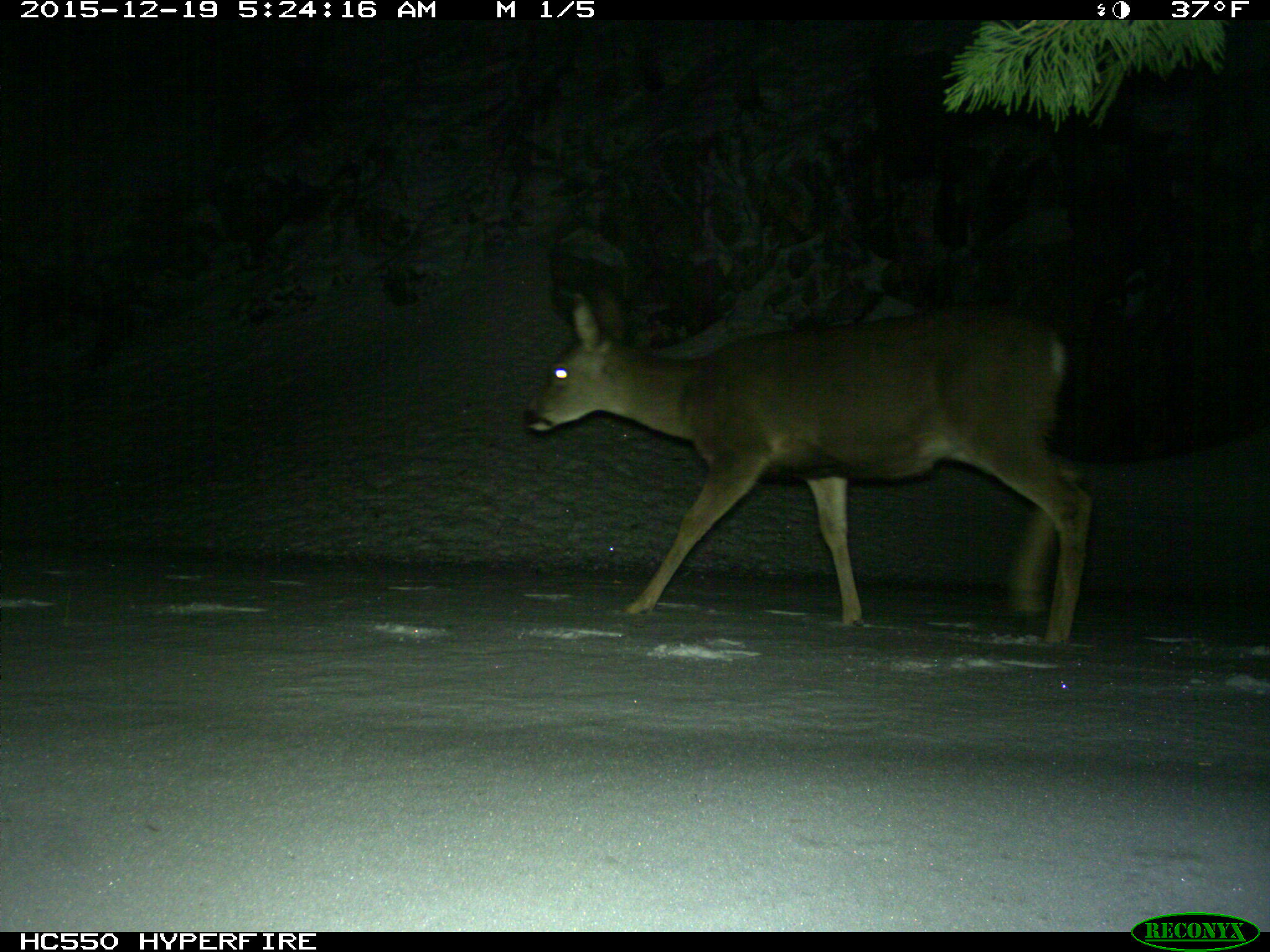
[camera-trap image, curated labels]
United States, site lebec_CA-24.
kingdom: Animalia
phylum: Chordata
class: Mammalia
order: Artiodactyla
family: Cervidae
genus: Odocoileus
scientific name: Odocoileus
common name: deer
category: unidentified deer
Unidentified deer (deer) (Odocoileus).